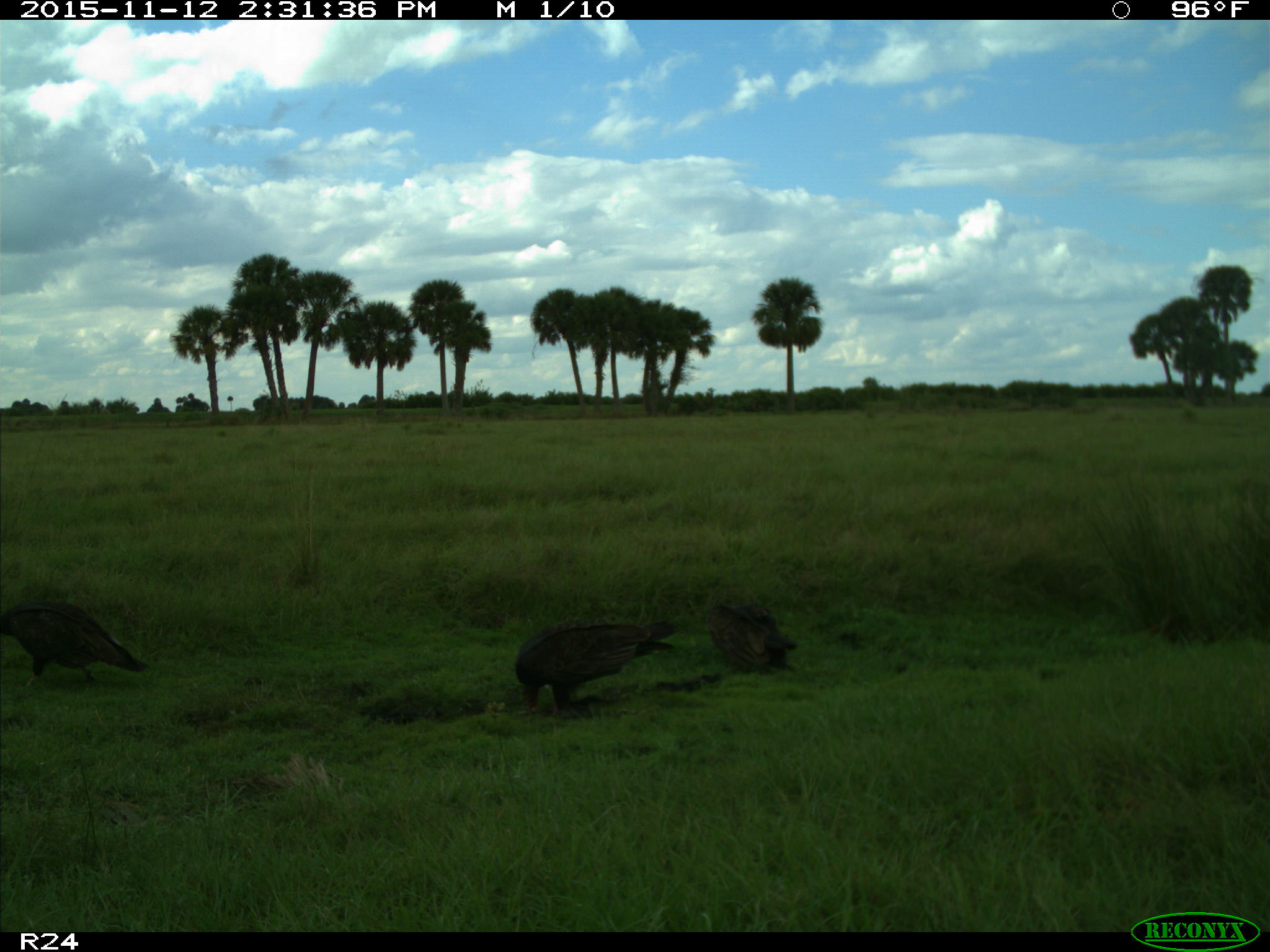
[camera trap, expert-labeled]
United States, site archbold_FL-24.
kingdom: Animalia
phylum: Chordata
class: Aves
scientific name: Aves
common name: birds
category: unidentified bird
Unidentified bird (birds) (Aves).